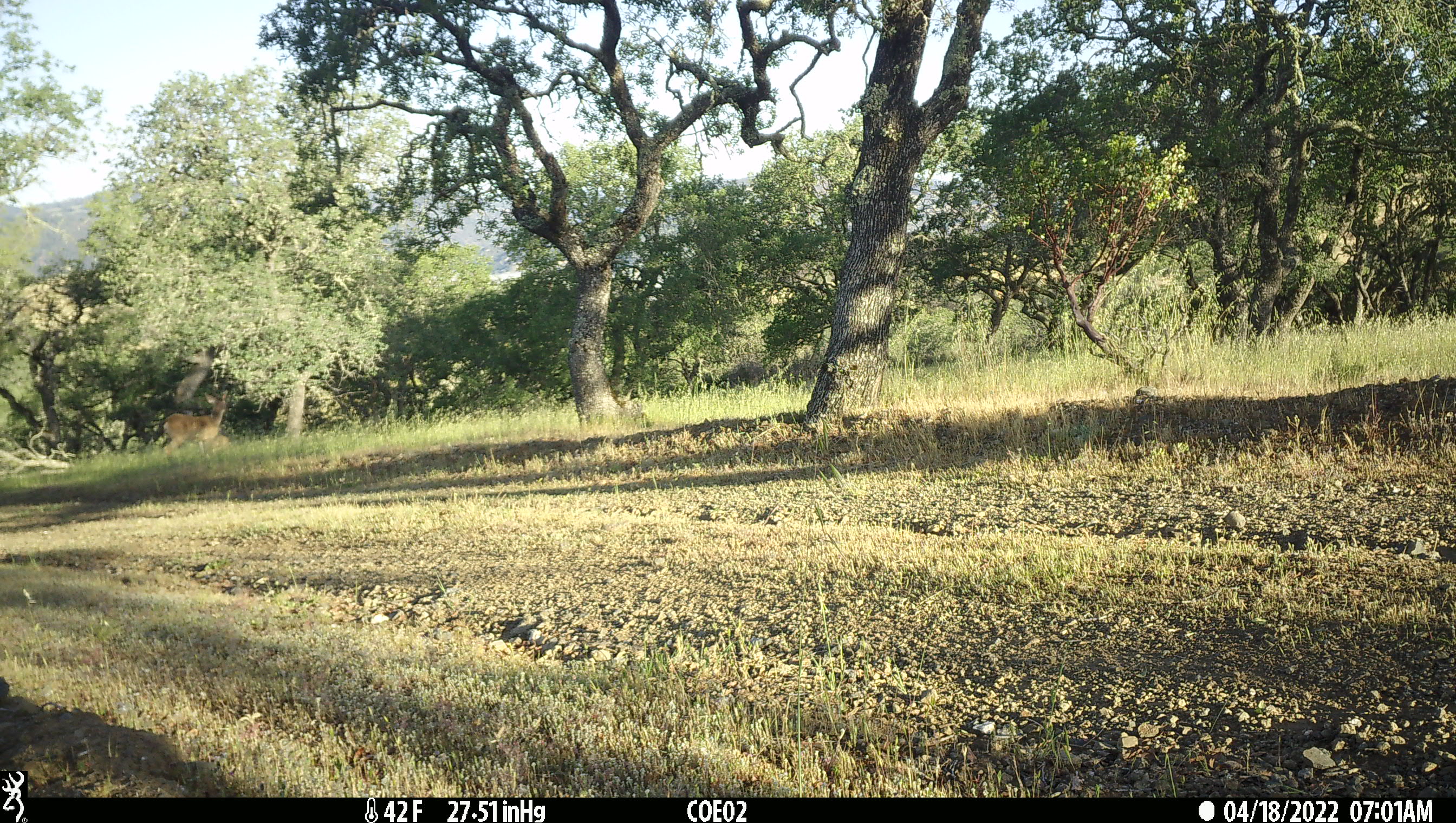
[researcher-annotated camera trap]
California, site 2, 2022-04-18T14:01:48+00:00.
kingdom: Animalia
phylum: Chordata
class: Mammalia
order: Artiodactyla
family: Cervidae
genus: Odocoileus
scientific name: Odocoileus hemionus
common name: mule deer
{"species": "mule deer (Odocoileus hemionus)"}